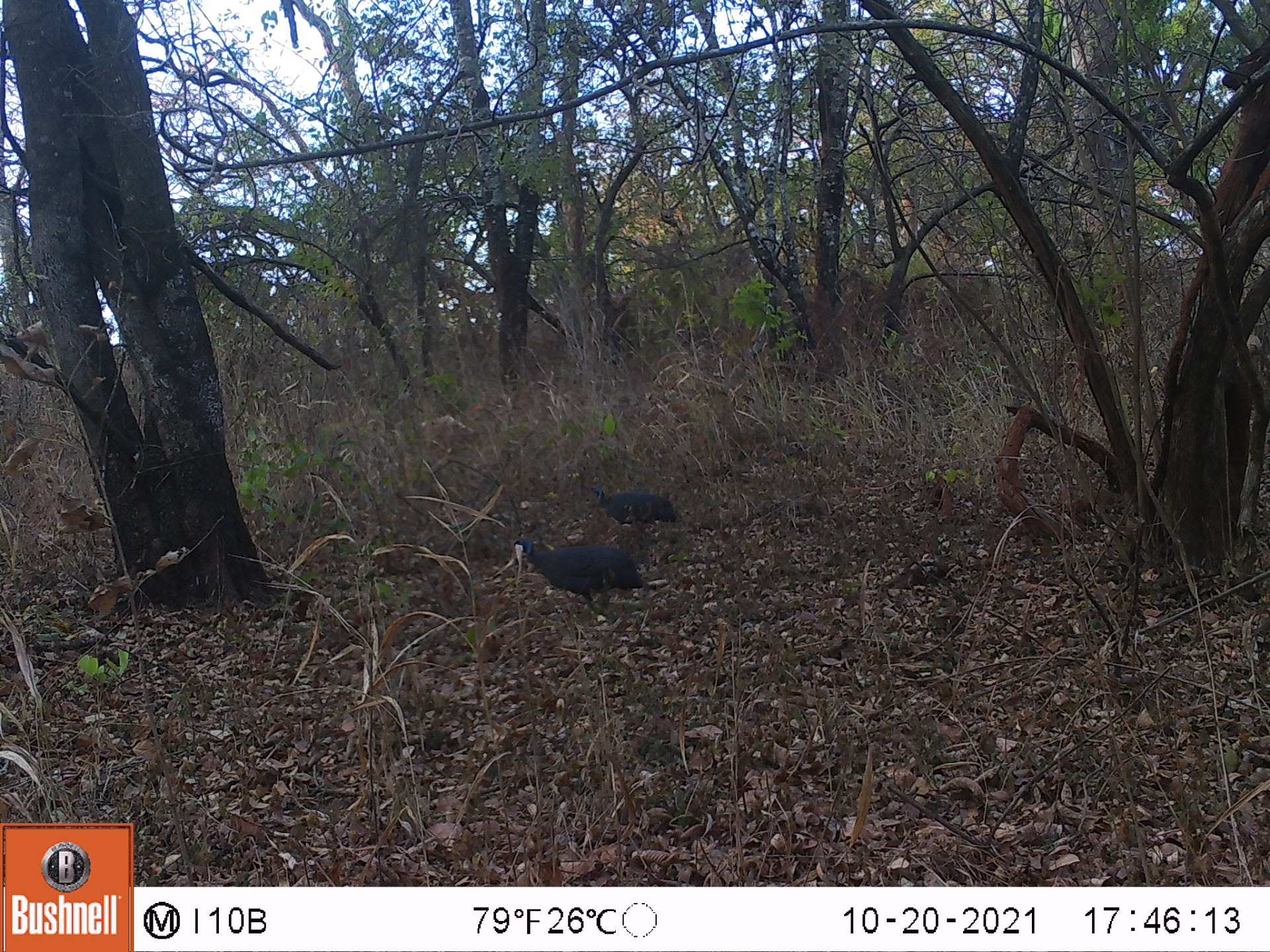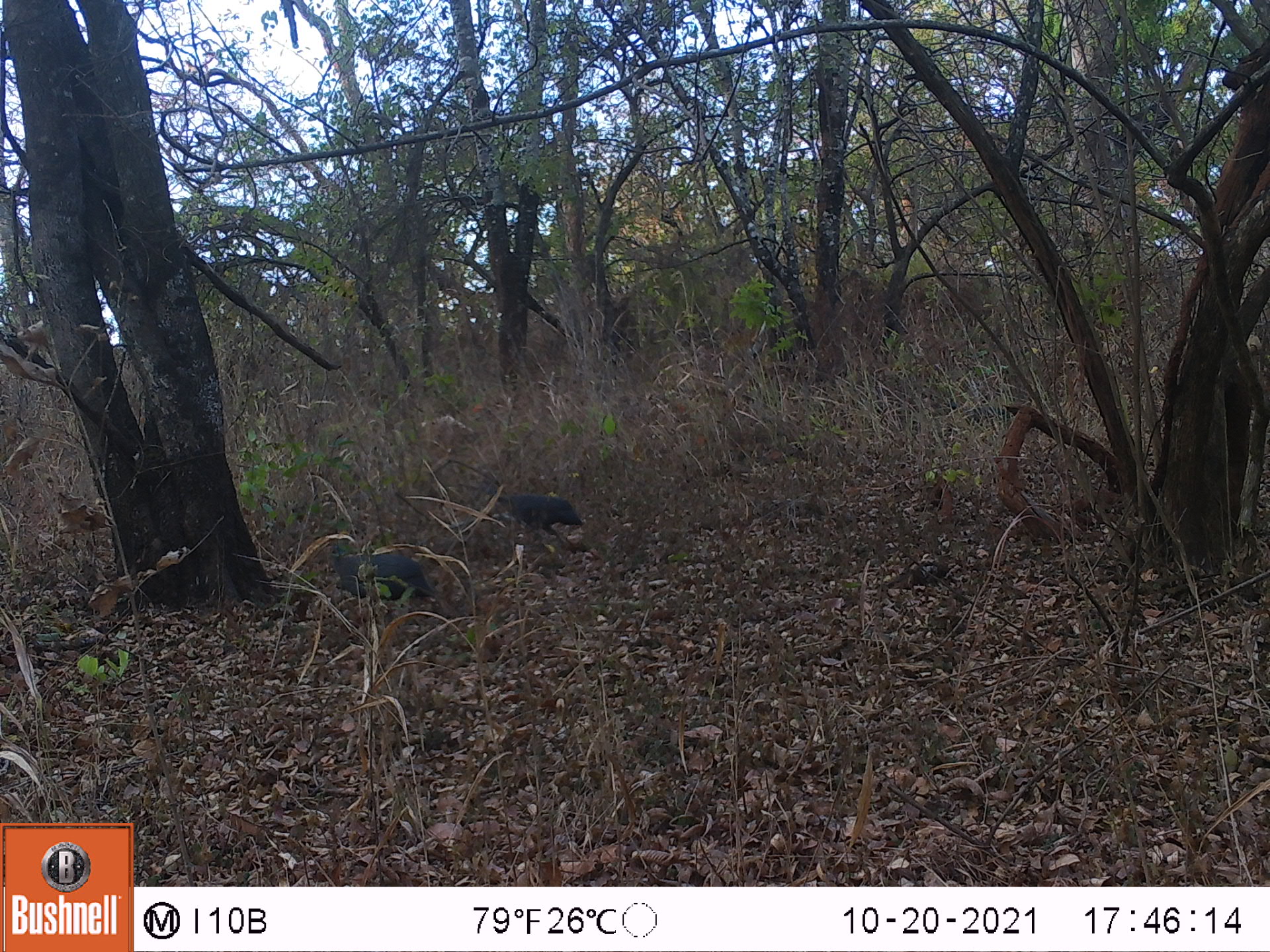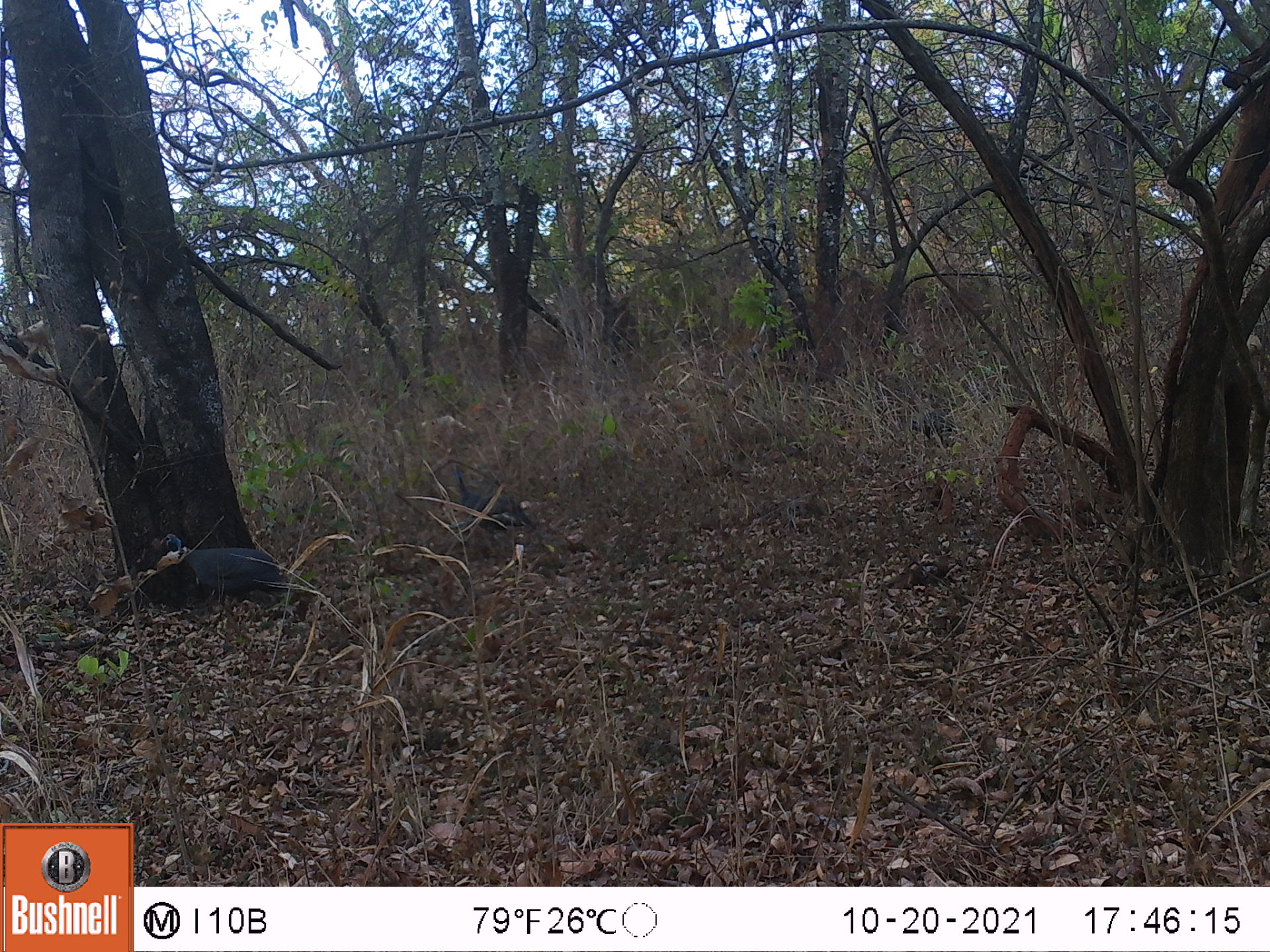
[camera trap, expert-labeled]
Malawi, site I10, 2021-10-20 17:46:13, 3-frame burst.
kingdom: Animalia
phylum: Chordata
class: Aves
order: Galliformes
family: Numididae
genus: Numida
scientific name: Numida meleagris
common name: helmeted guineafowl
Helmeted guineafowl (Numida meleagris), count 2.